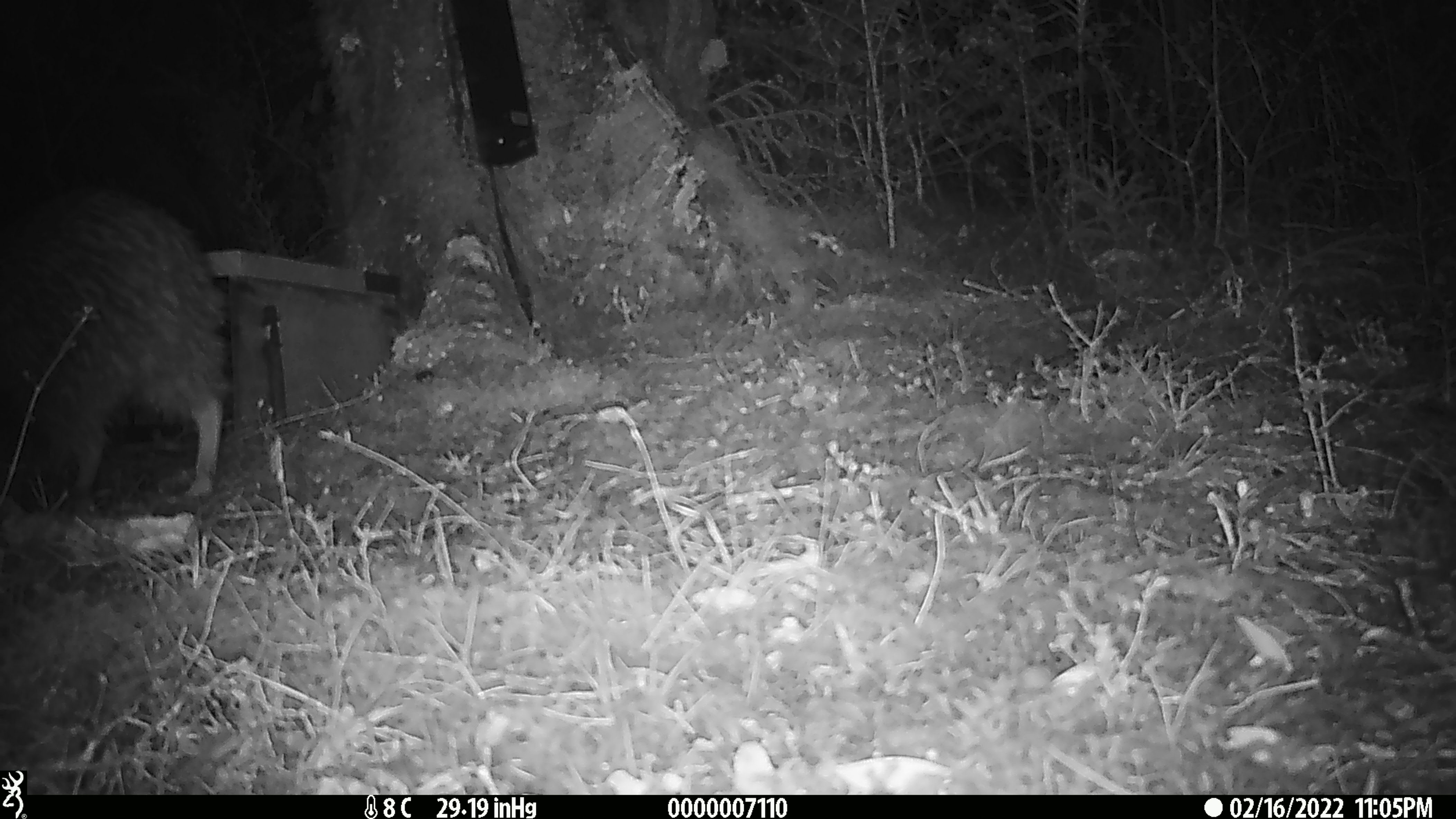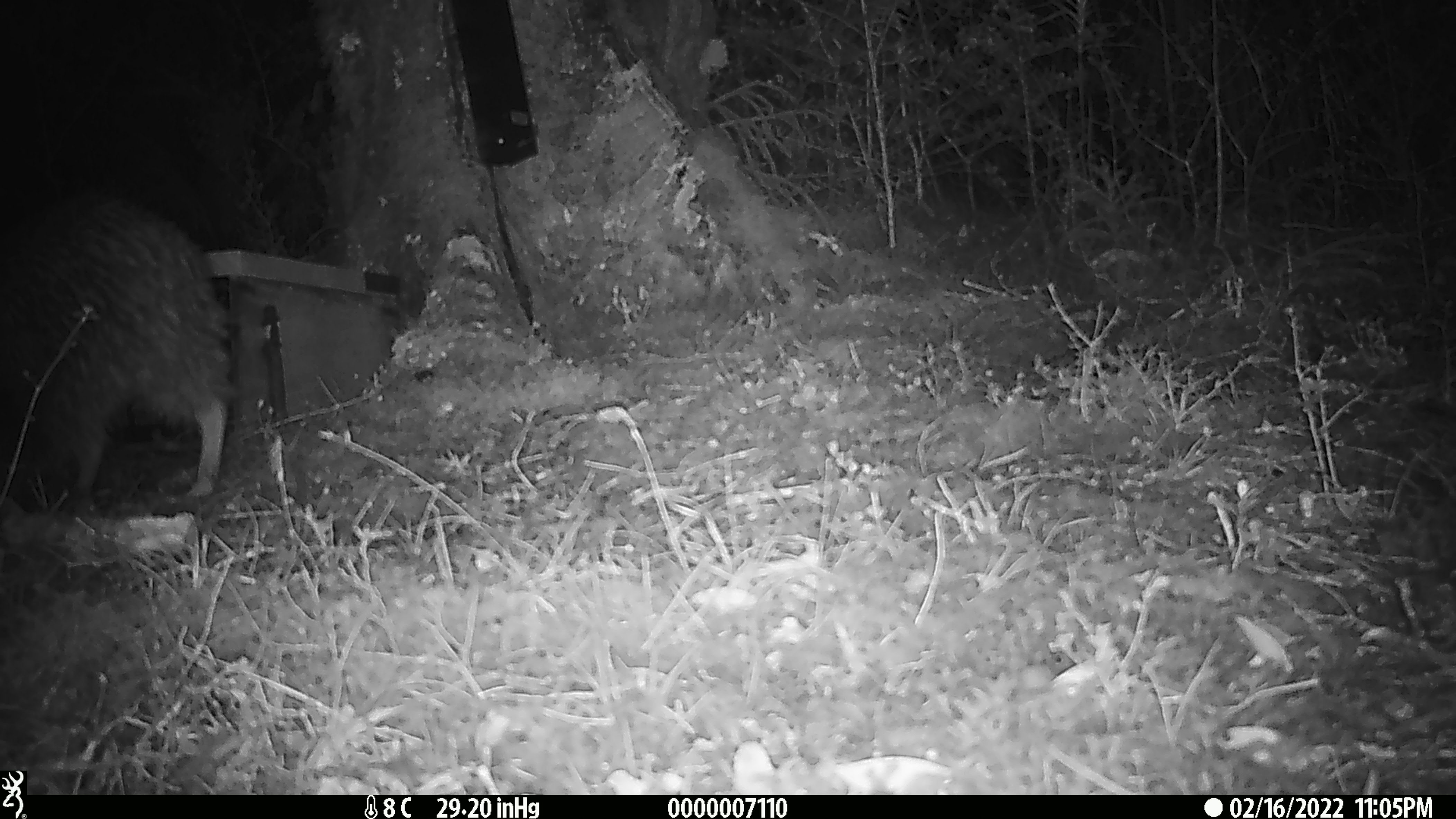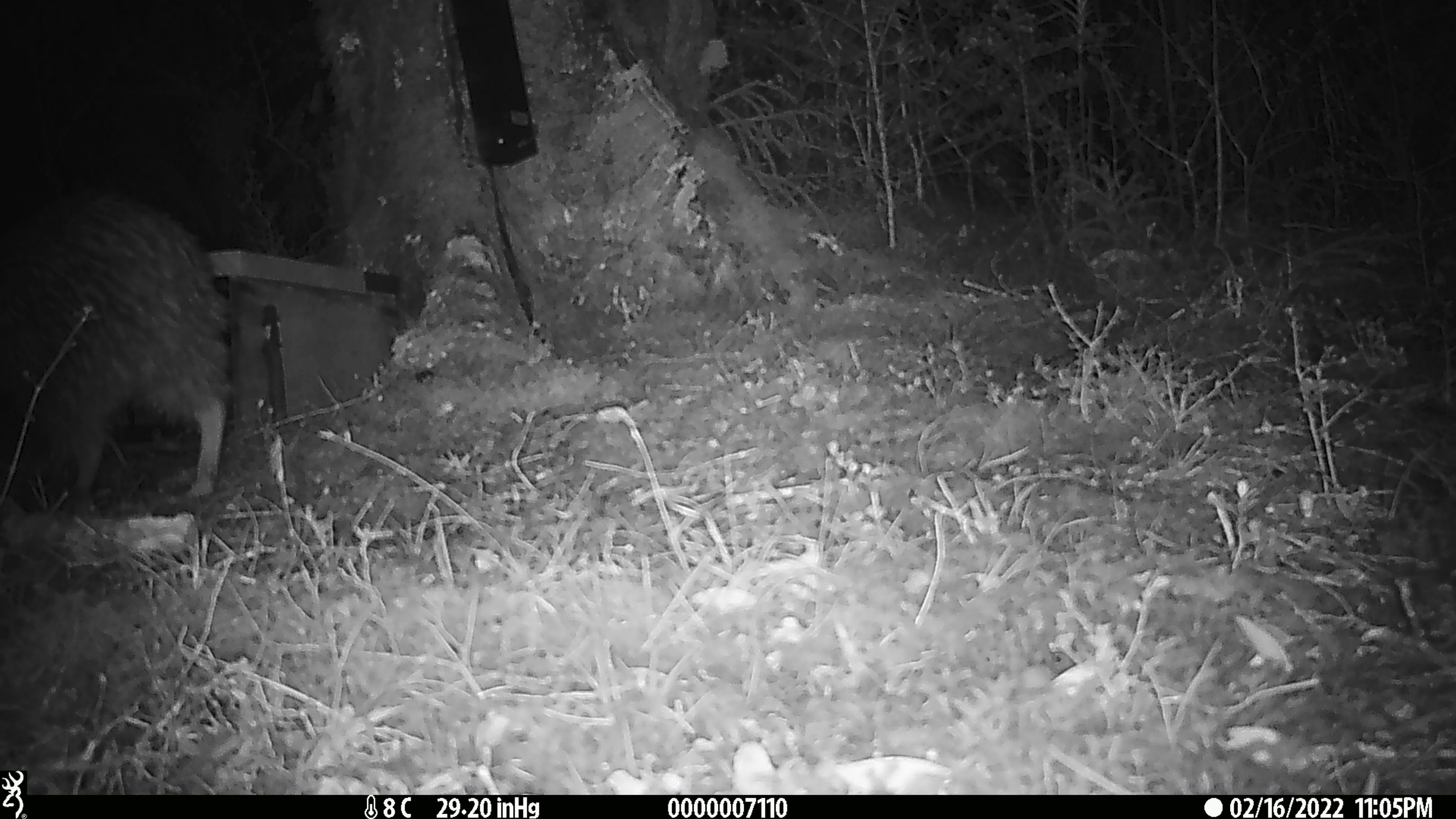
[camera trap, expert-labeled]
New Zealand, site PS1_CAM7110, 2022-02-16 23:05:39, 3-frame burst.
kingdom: Animalia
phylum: Chordata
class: Aves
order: Apterygiformes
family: Apterygidae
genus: Apteryx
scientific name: Apteryx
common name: kiwi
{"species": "kiwi (Apteryx)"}